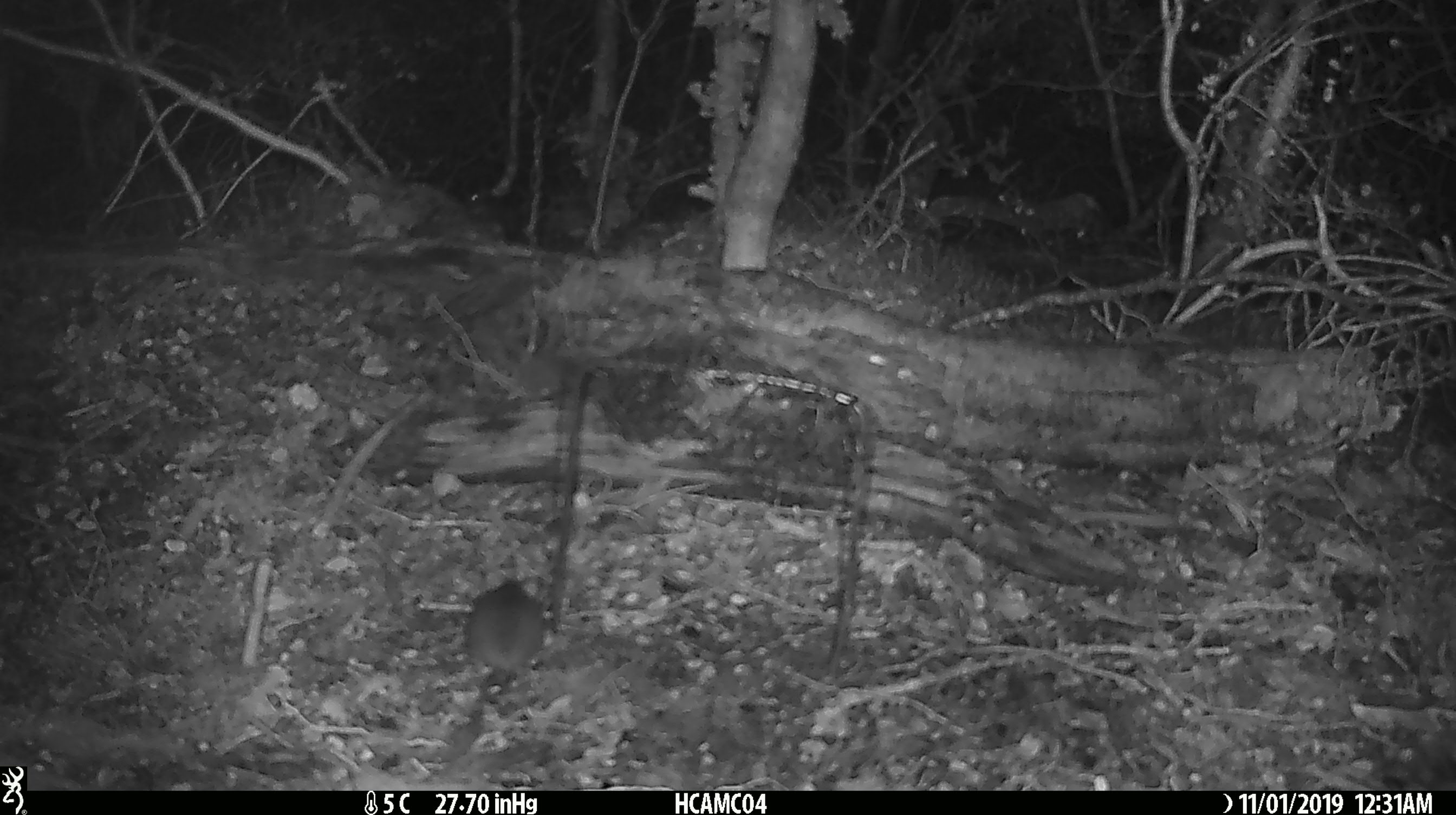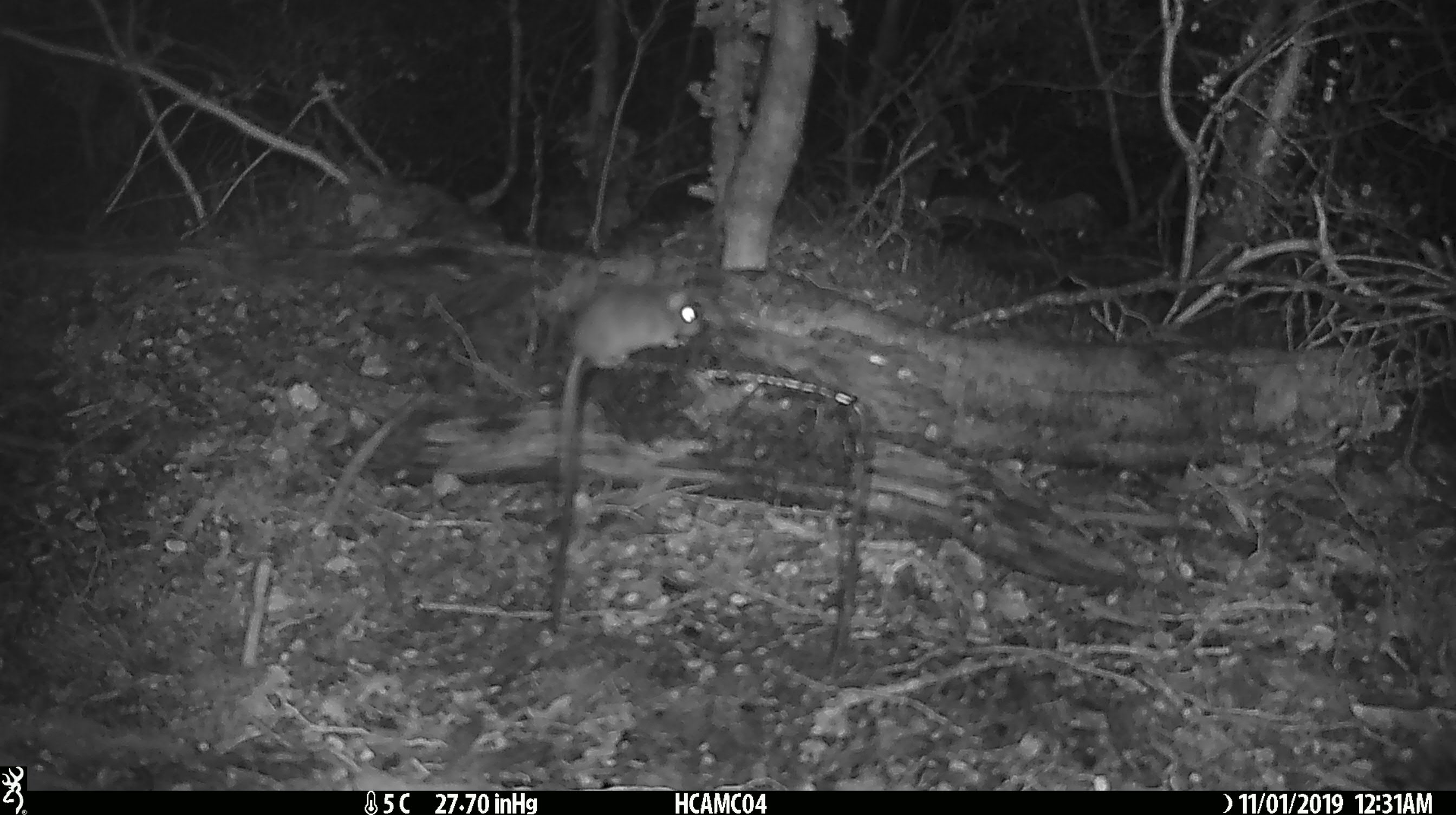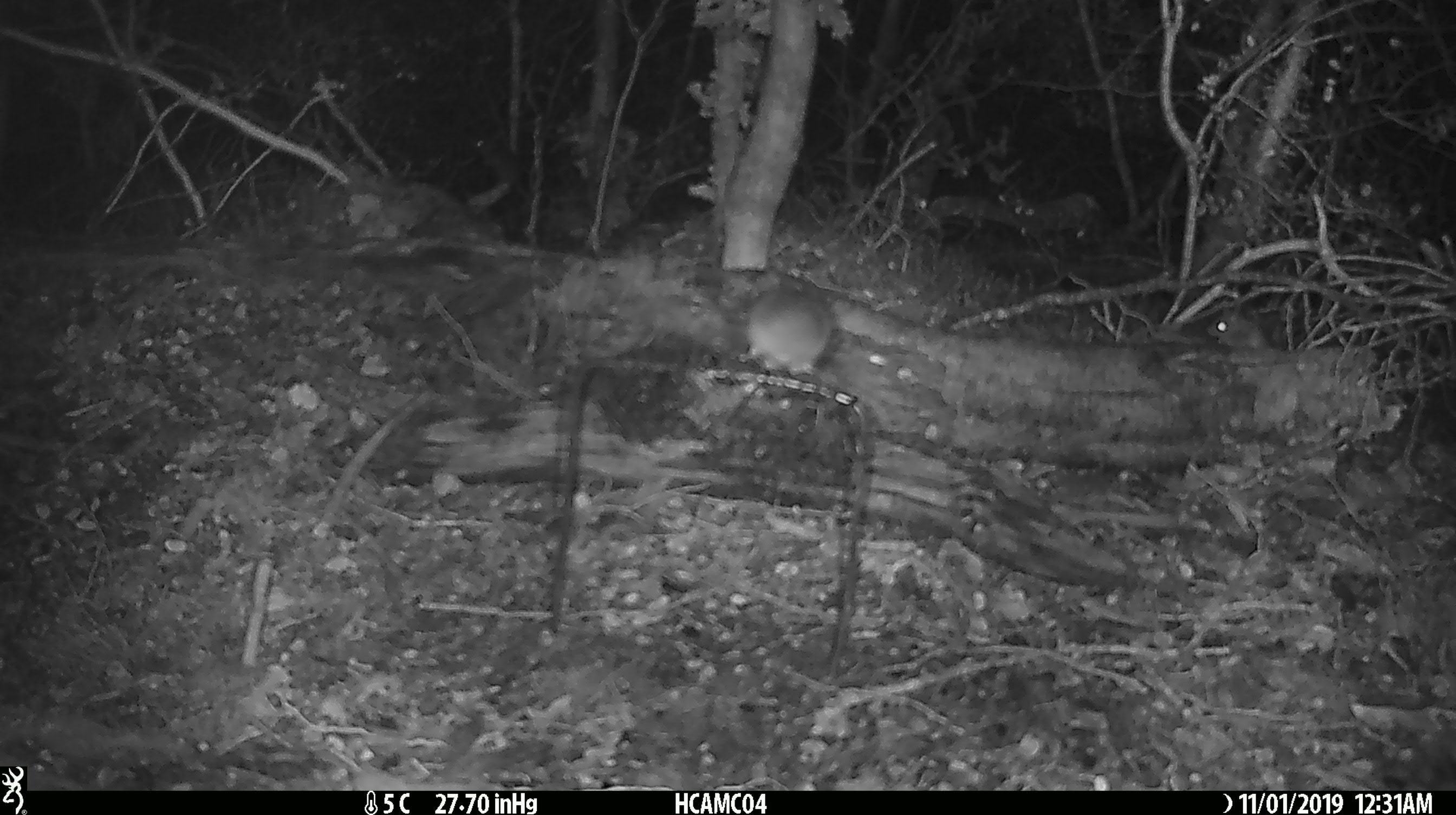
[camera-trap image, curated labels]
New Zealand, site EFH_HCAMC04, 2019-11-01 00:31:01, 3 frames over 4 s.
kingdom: Animalia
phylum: Chordata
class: Mammalia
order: Rodentia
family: Muridae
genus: Mus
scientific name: Mus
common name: mouse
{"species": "mouse (Mus)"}